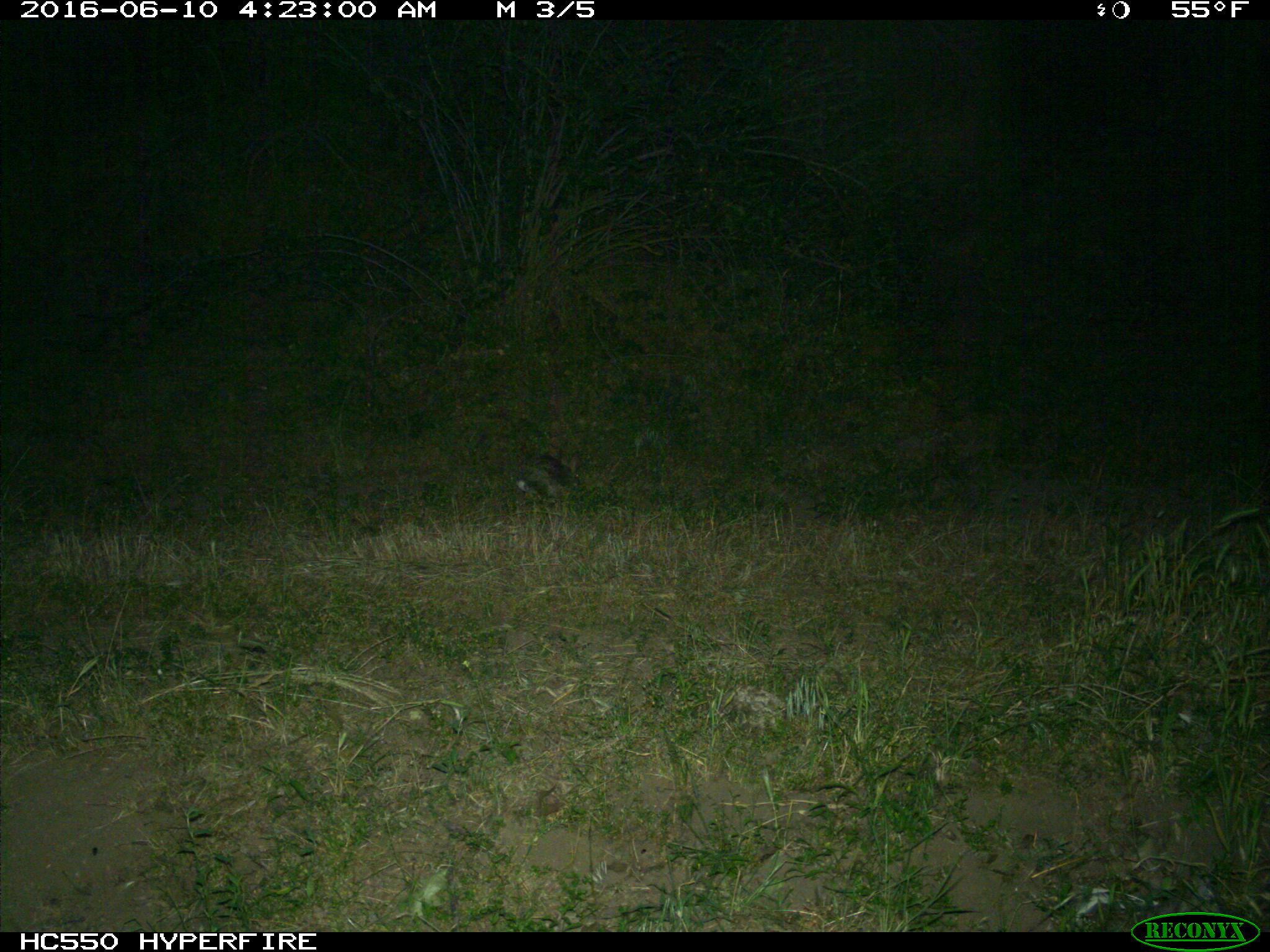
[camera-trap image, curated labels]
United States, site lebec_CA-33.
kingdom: Animalia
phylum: Chordata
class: Mammalia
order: Lagomorpha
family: Leporidae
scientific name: Leporidae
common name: rabbits and hares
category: unidentified rabbit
Unidentified rabbit (rabbits and hares) (Leporidae).